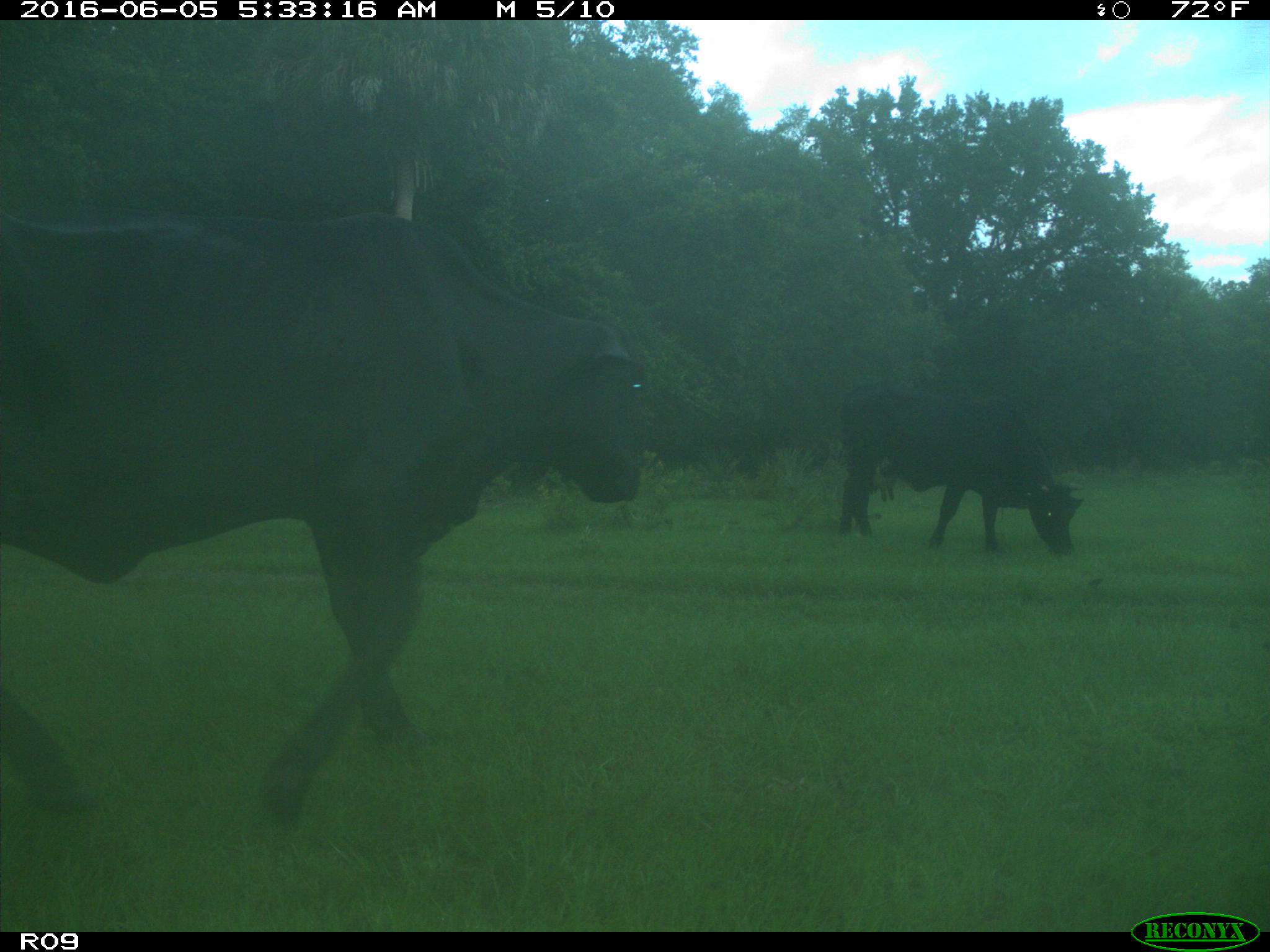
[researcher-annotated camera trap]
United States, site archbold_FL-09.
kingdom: Animalia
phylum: Chordata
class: Mammalia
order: Artiodactyla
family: Bovidae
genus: Bos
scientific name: Bos taurus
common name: domestic cow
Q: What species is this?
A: Bos taurus (domestic cow).